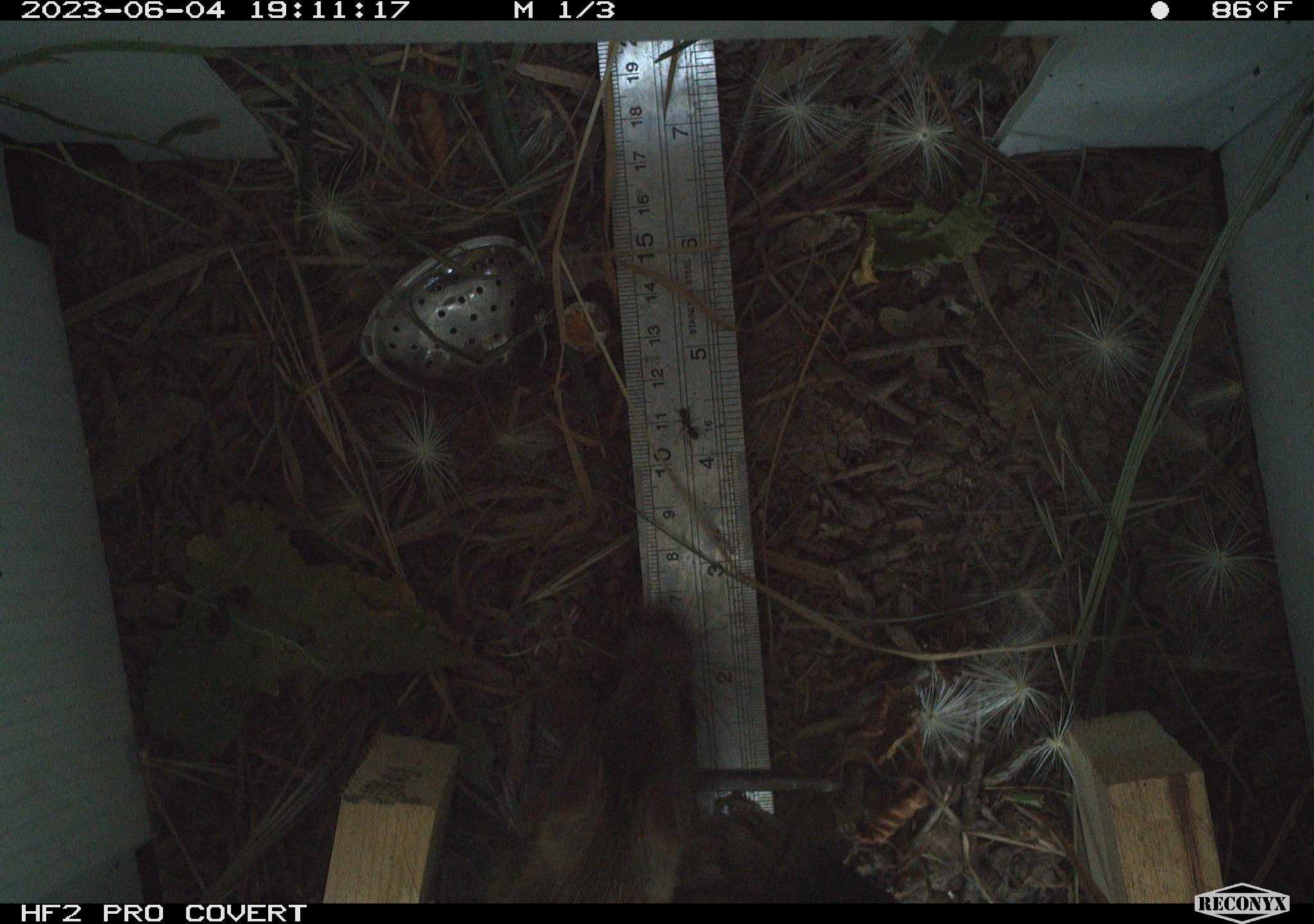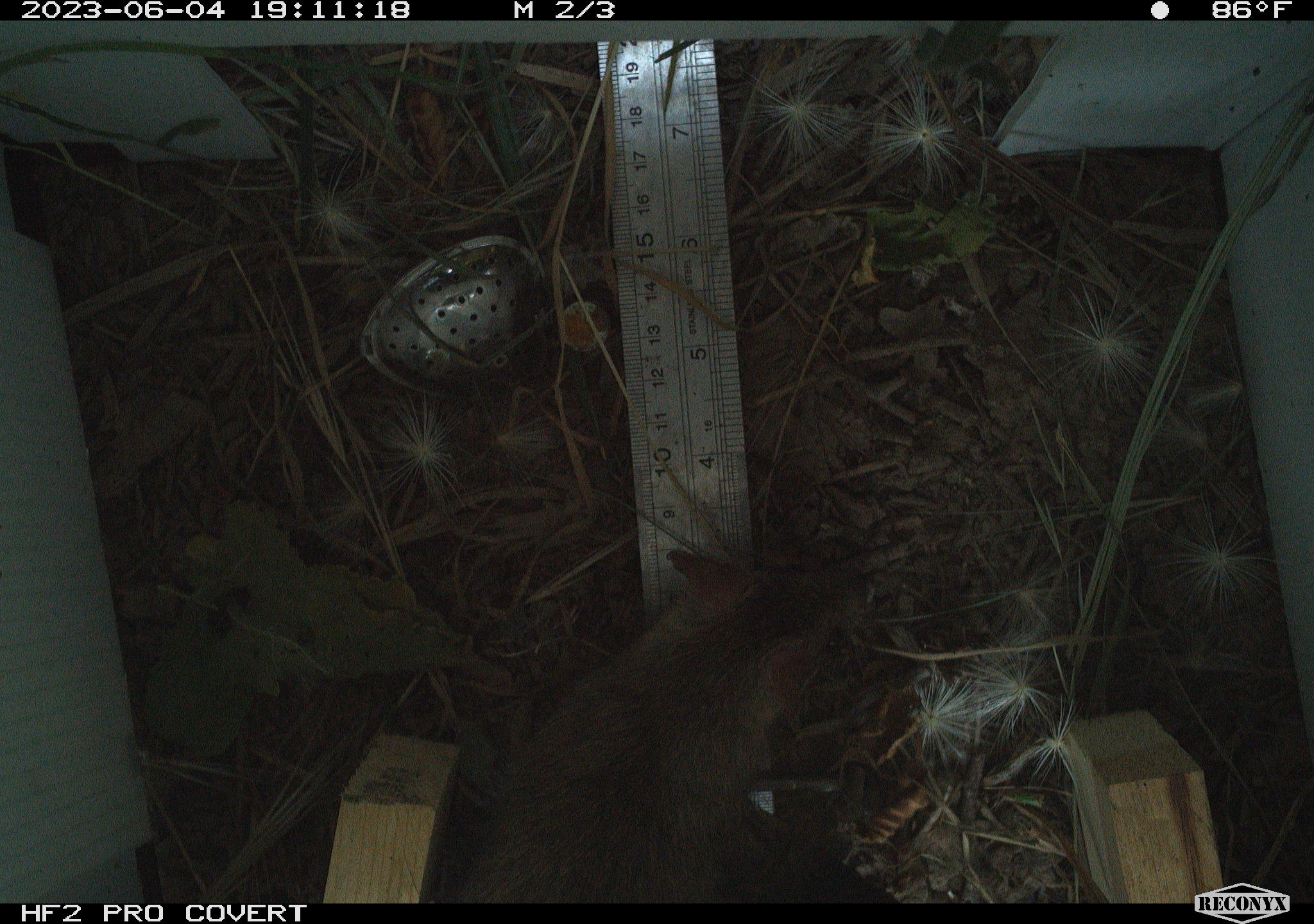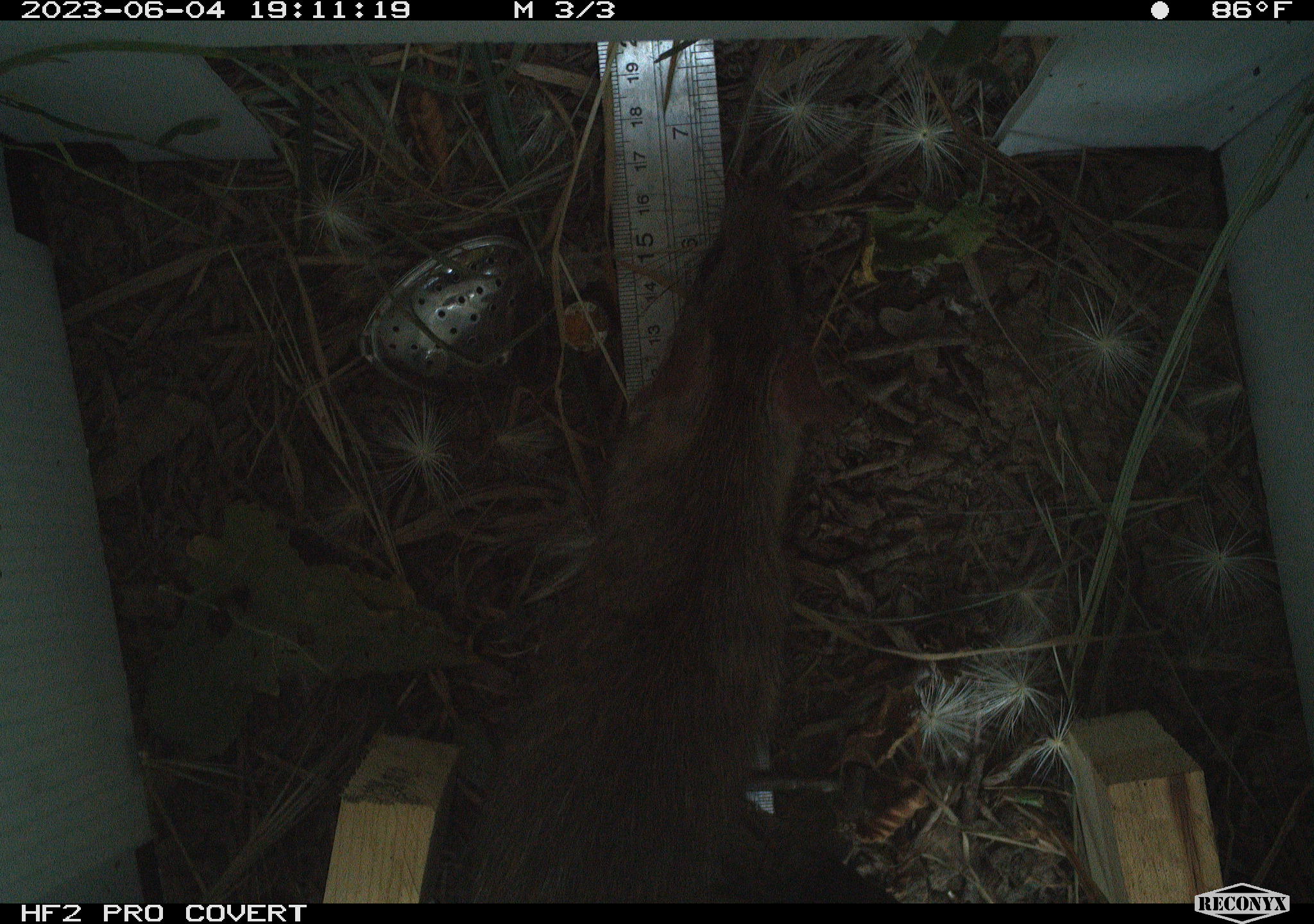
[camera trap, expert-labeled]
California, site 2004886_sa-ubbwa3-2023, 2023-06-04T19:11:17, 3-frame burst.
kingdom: Animalia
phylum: Chordata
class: Mammalia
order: Rodentia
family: Muridae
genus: Rattus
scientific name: Rattus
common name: rat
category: rattus species